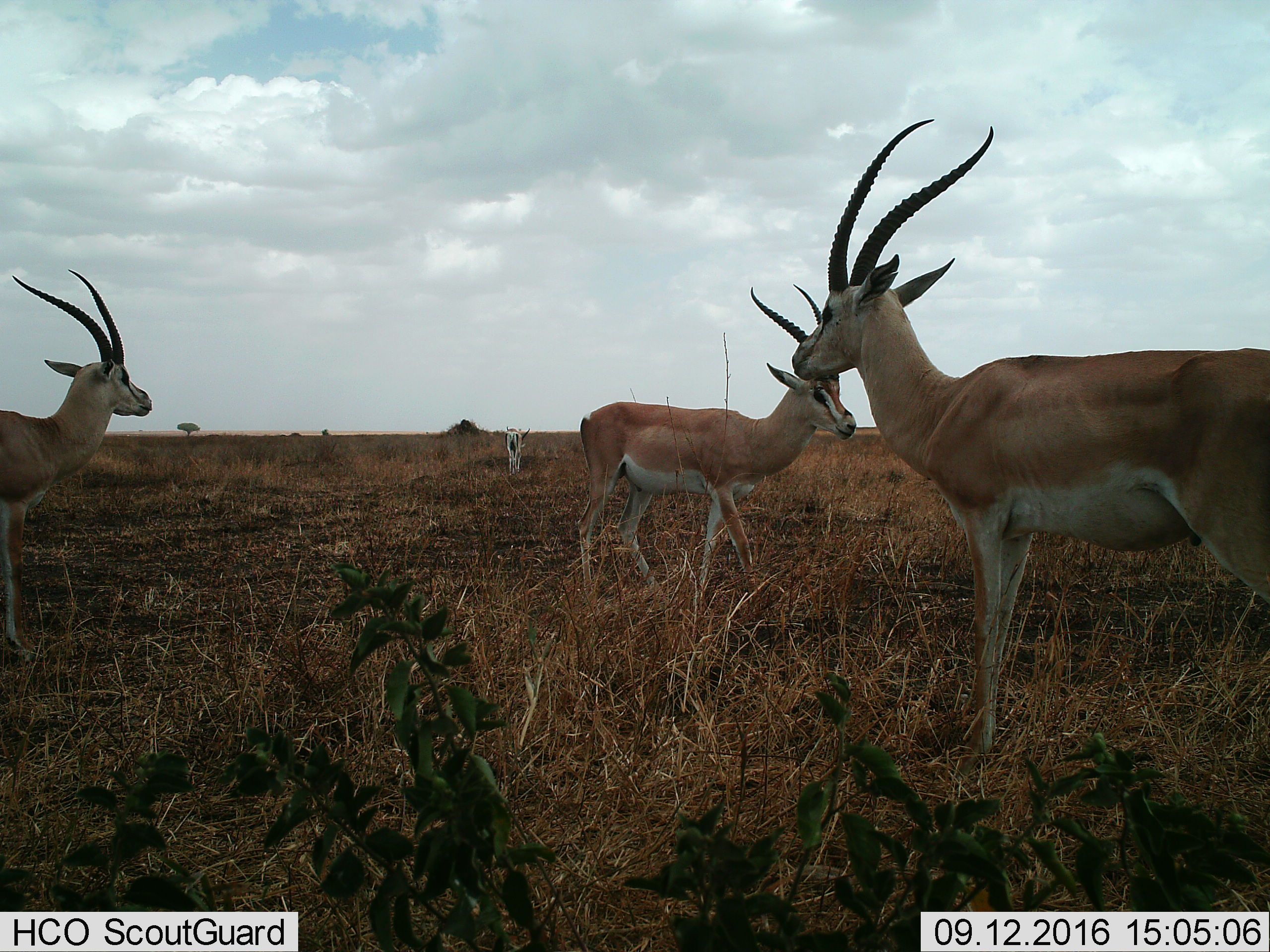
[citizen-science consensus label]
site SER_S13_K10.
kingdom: Animalia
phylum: Chordata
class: Mammalia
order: Artiodactyla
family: Bovidae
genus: Nanger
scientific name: Nanger granti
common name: grant's gazelle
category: gazellegrants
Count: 4.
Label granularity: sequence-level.